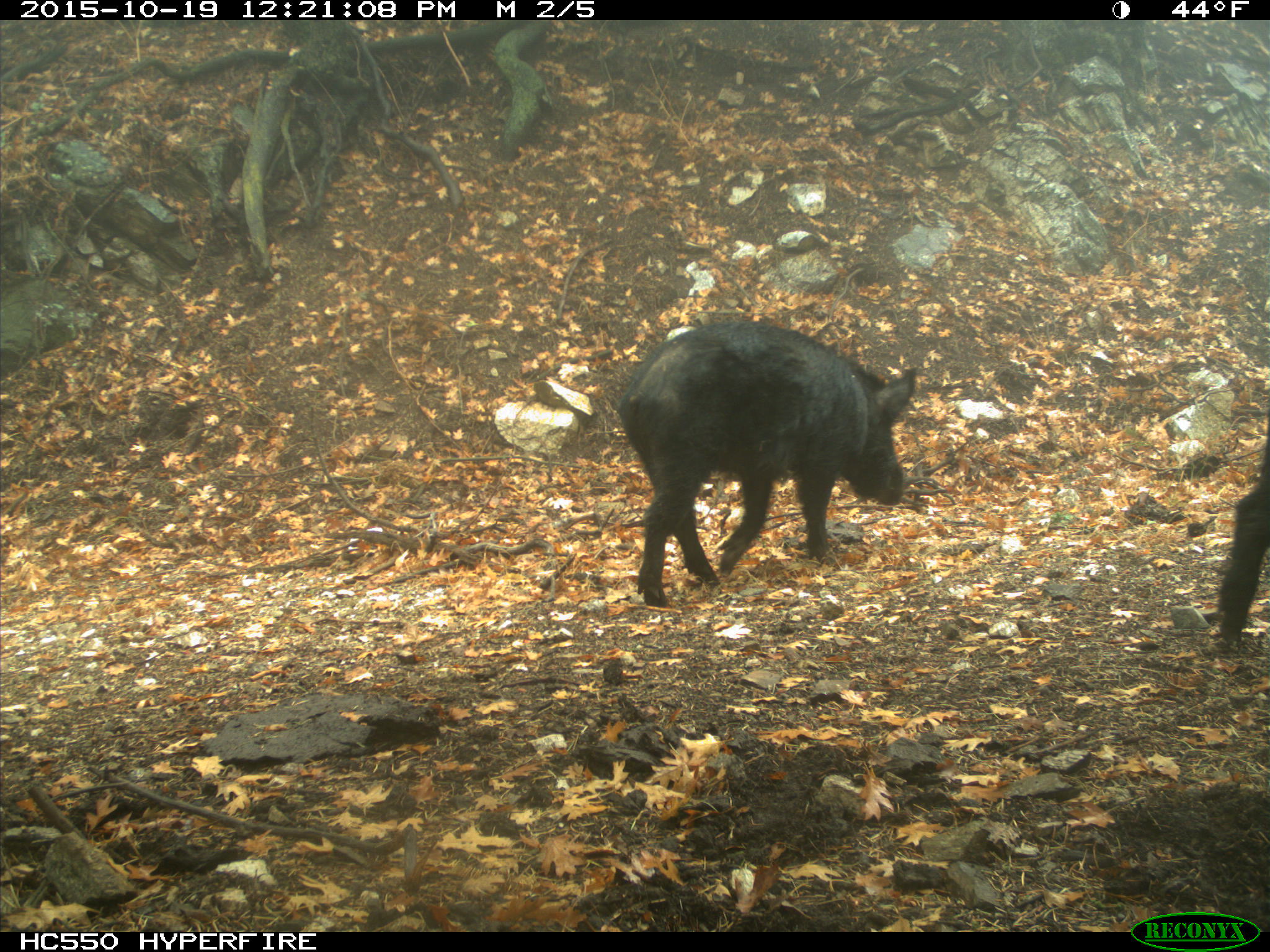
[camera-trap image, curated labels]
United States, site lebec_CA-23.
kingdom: Animalia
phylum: Chordata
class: Mammalia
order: Artiodactyla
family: Suidae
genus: Sus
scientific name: Sus scrofa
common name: wild boar